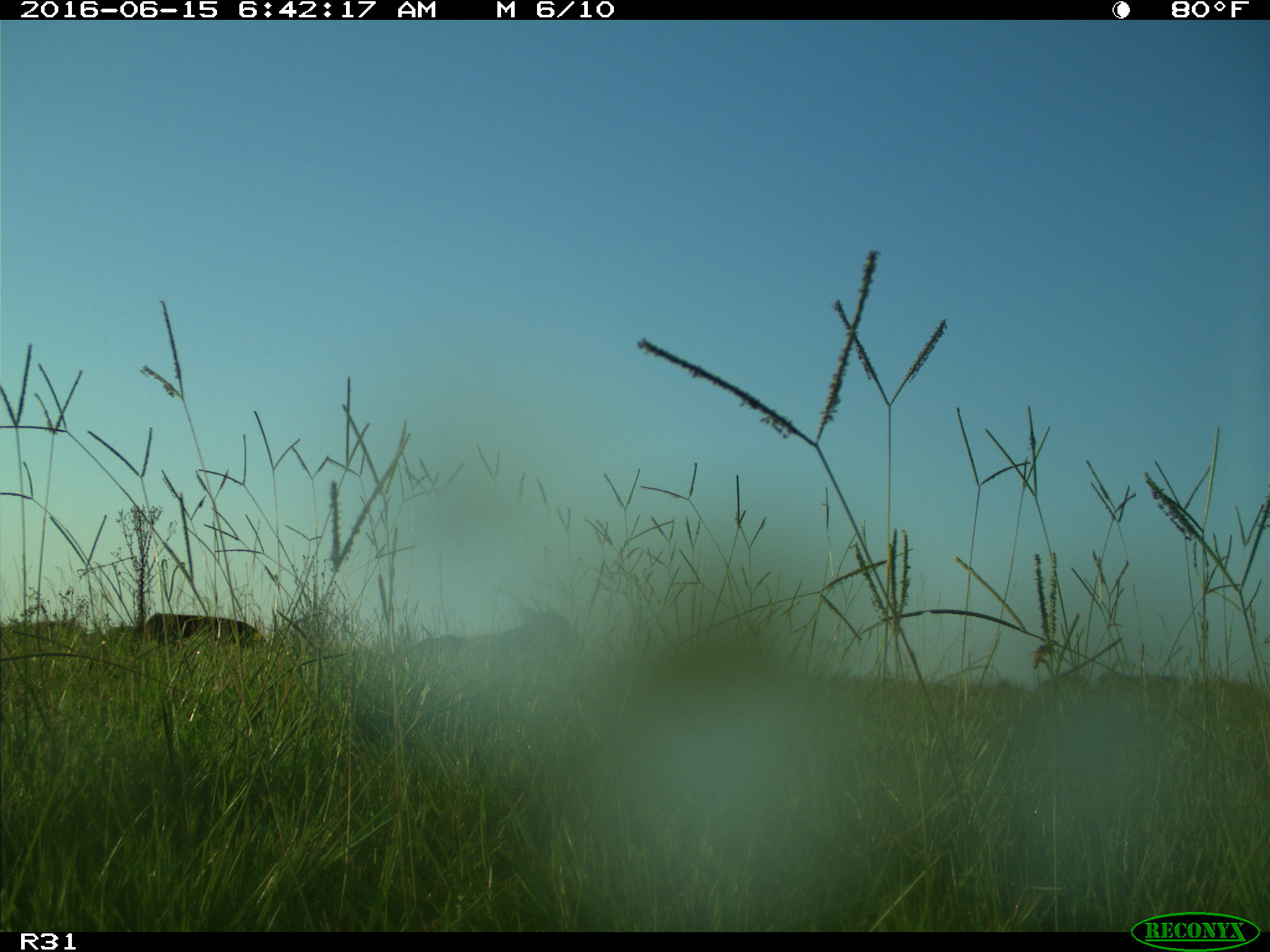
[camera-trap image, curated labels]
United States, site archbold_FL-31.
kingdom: Animalia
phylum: Chordata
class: Mammalia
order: Artiodactyla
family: Bovidae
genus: Bos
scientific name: Bos taurus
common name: domestic cow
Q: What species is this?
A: Bos taurus (domestic cow).